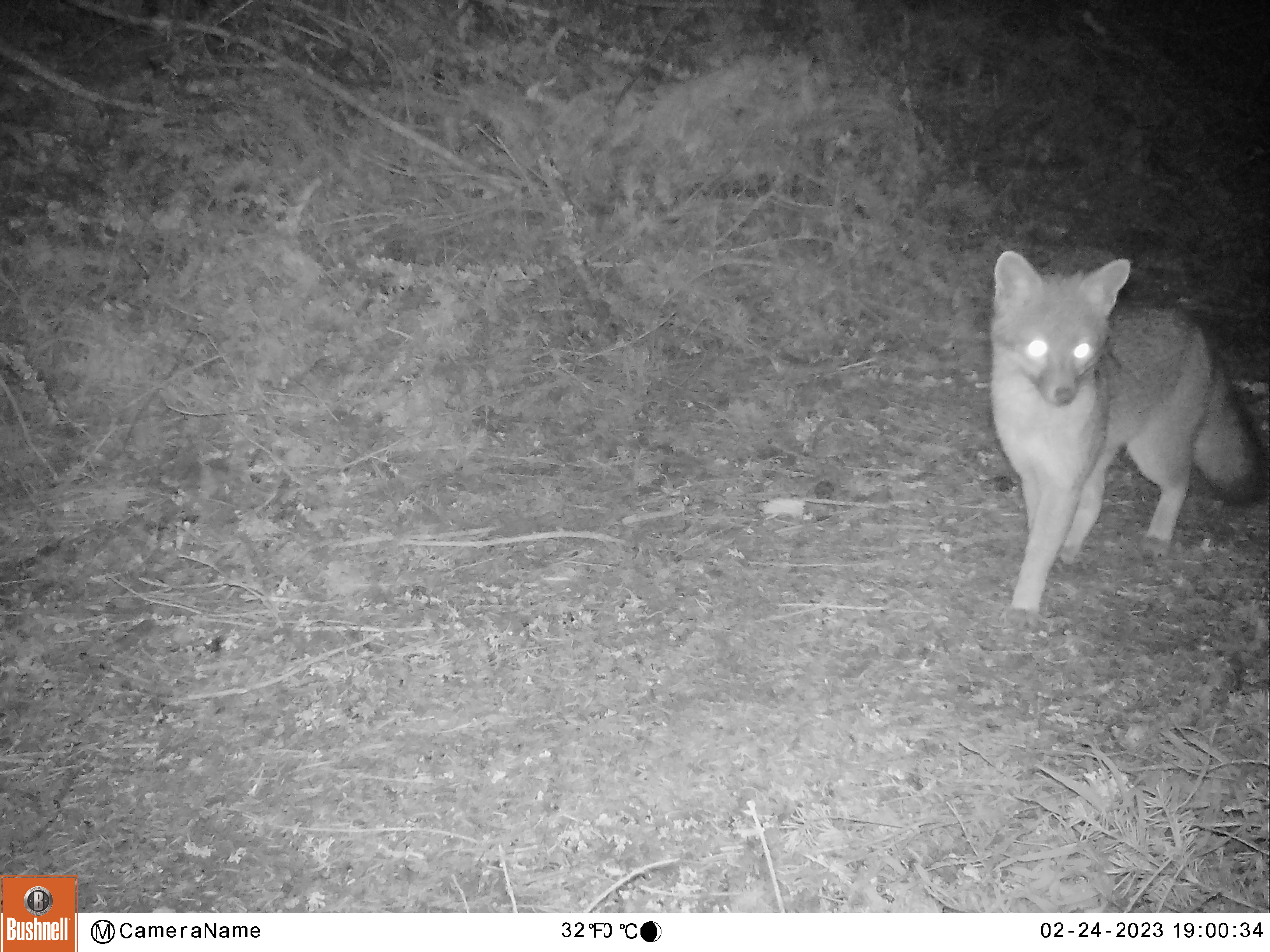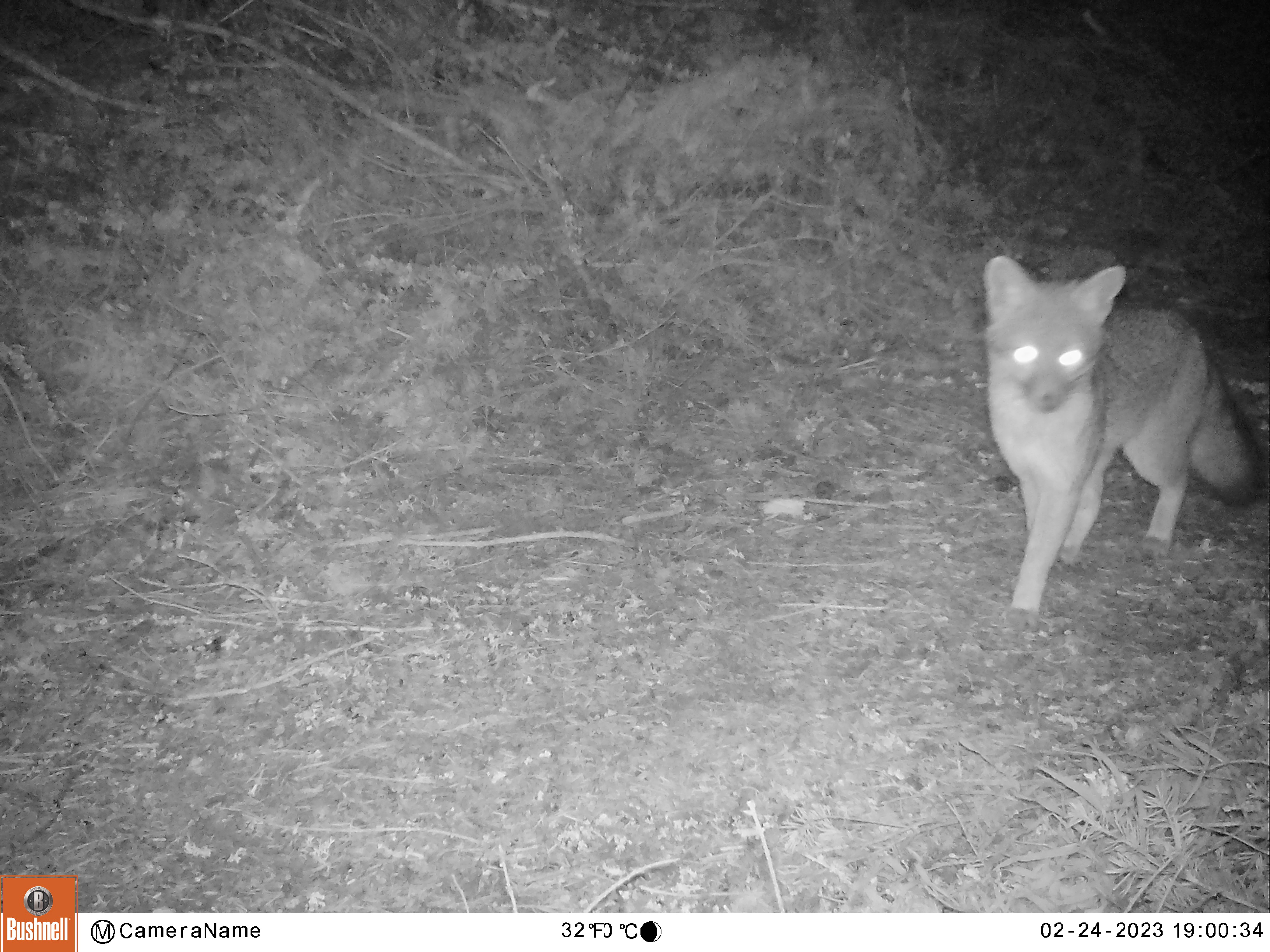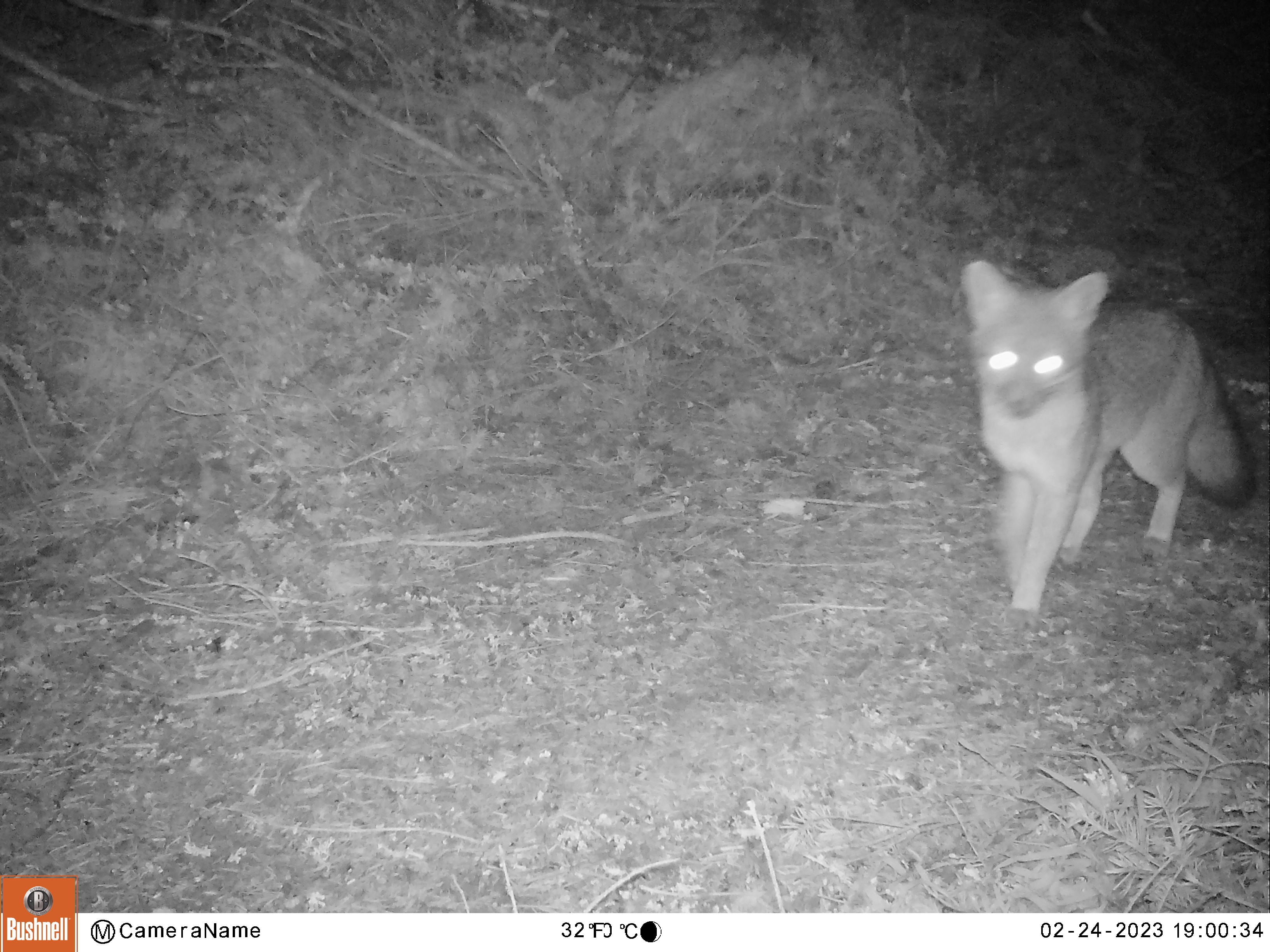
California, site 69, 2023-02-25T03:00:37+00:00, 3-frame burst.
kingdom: Animalia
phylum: Chordata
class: Mammalia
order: Carnivora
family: Canidae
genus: Urocyon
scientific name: Urocyon cinereoargenteus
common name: gray fox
Gray fox (Urocyon cinereoargenteus).